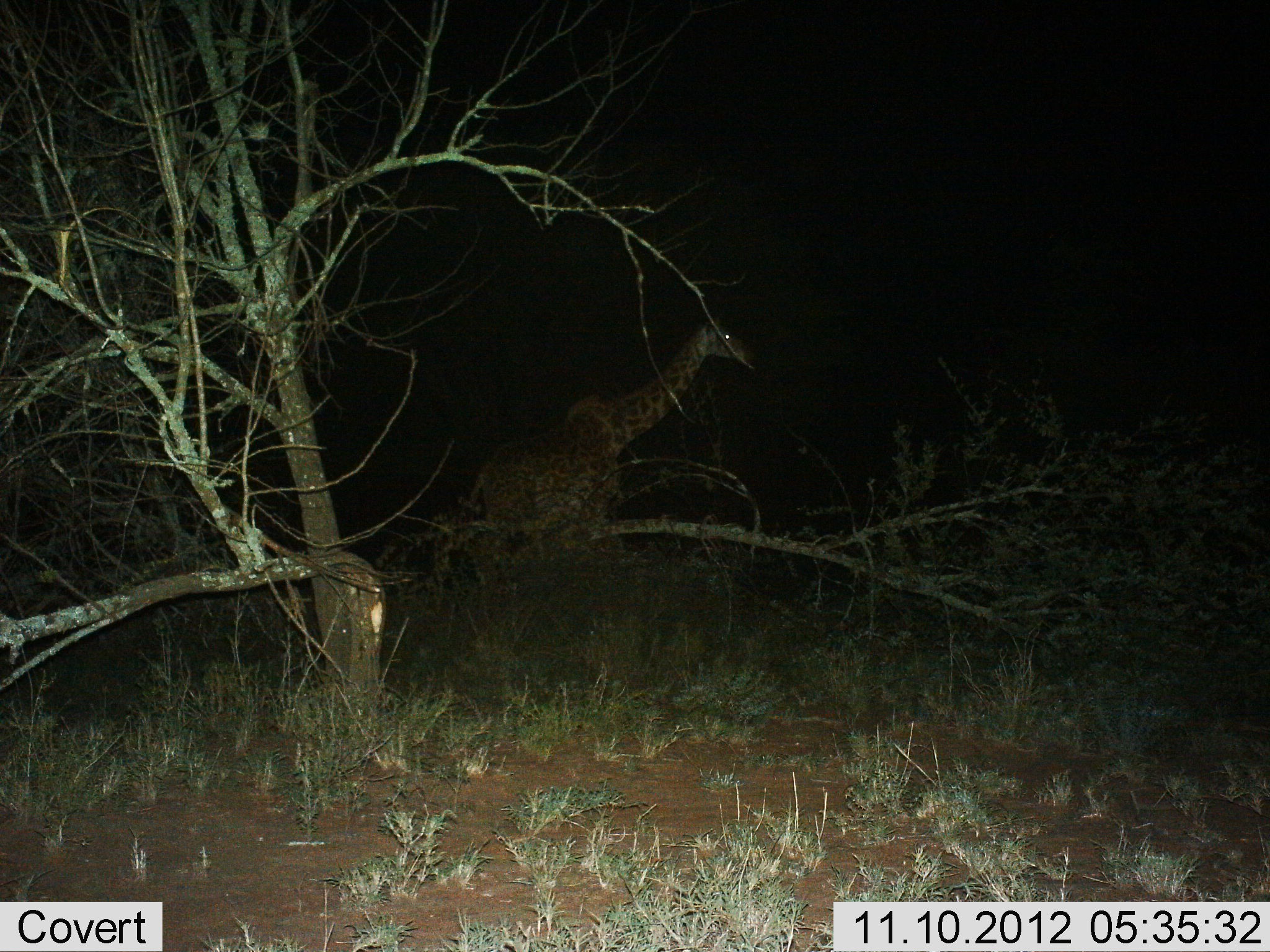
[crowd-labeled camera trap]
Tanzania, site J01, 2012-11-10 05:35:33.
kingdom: Animalia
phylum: Chordata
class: Mammalia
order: Artiodactyla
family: Giraffidae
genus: Giraffa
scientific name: Giraffa camelopardalis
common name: giraffe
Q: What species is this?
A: Giraffe (Giraffa camelopardalis).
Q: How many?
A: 1.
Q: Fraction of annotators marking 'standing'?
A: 50%.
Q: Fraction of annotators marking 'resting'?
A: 20%.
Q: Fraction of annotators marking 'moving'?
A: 40%.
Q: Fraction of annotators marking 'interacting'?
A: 0%.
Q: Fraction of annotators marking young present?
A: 10%.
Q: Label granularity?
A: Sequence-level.